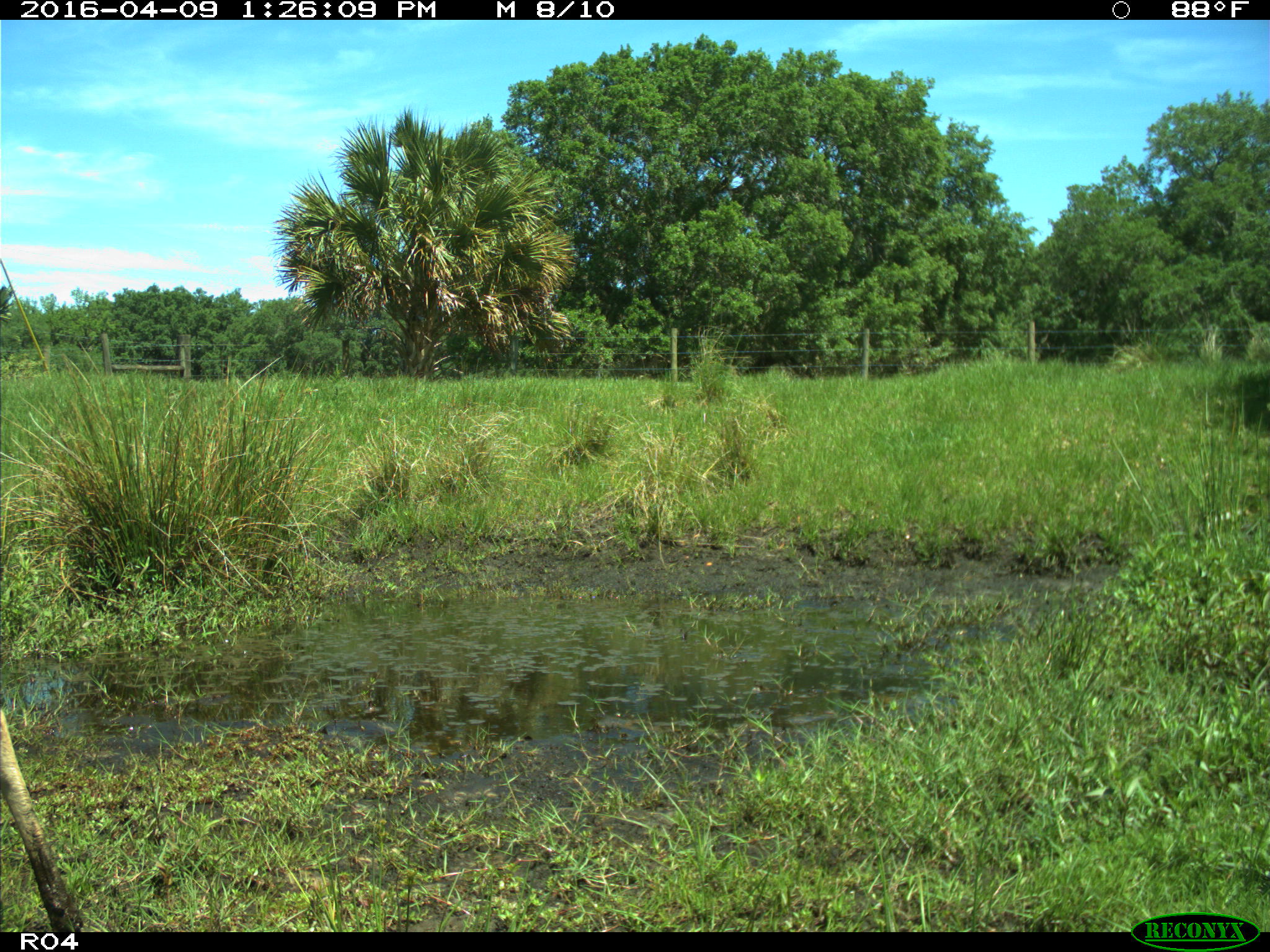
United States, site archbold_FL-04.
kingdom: Animalia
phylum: Chordata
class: Mammalia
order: Artiodactyla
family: Cervidae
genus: Odocoileus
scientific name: Odocoileus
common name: deer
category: unidentified deer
Unidentified deer (deer) (Odocoileus).